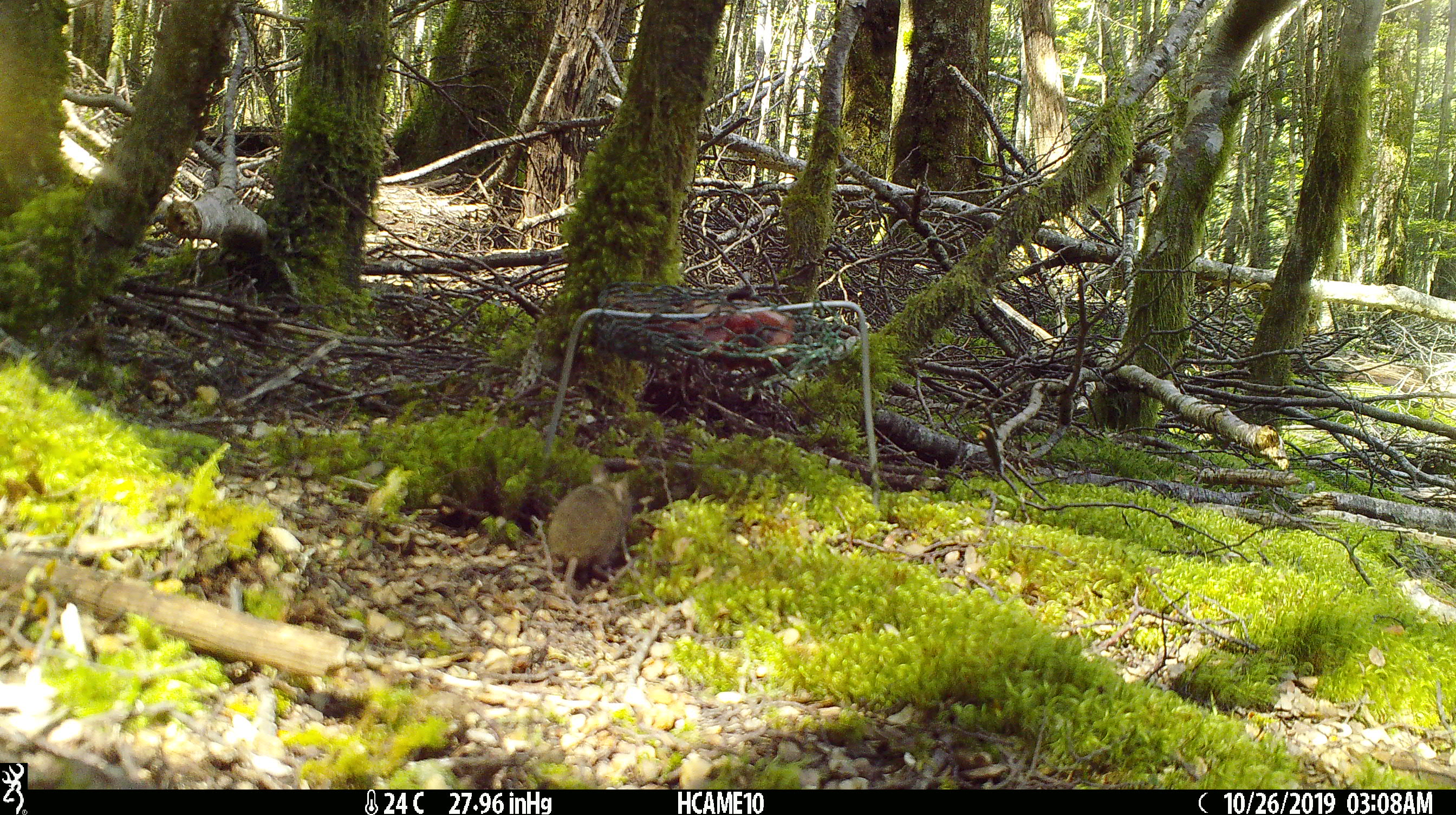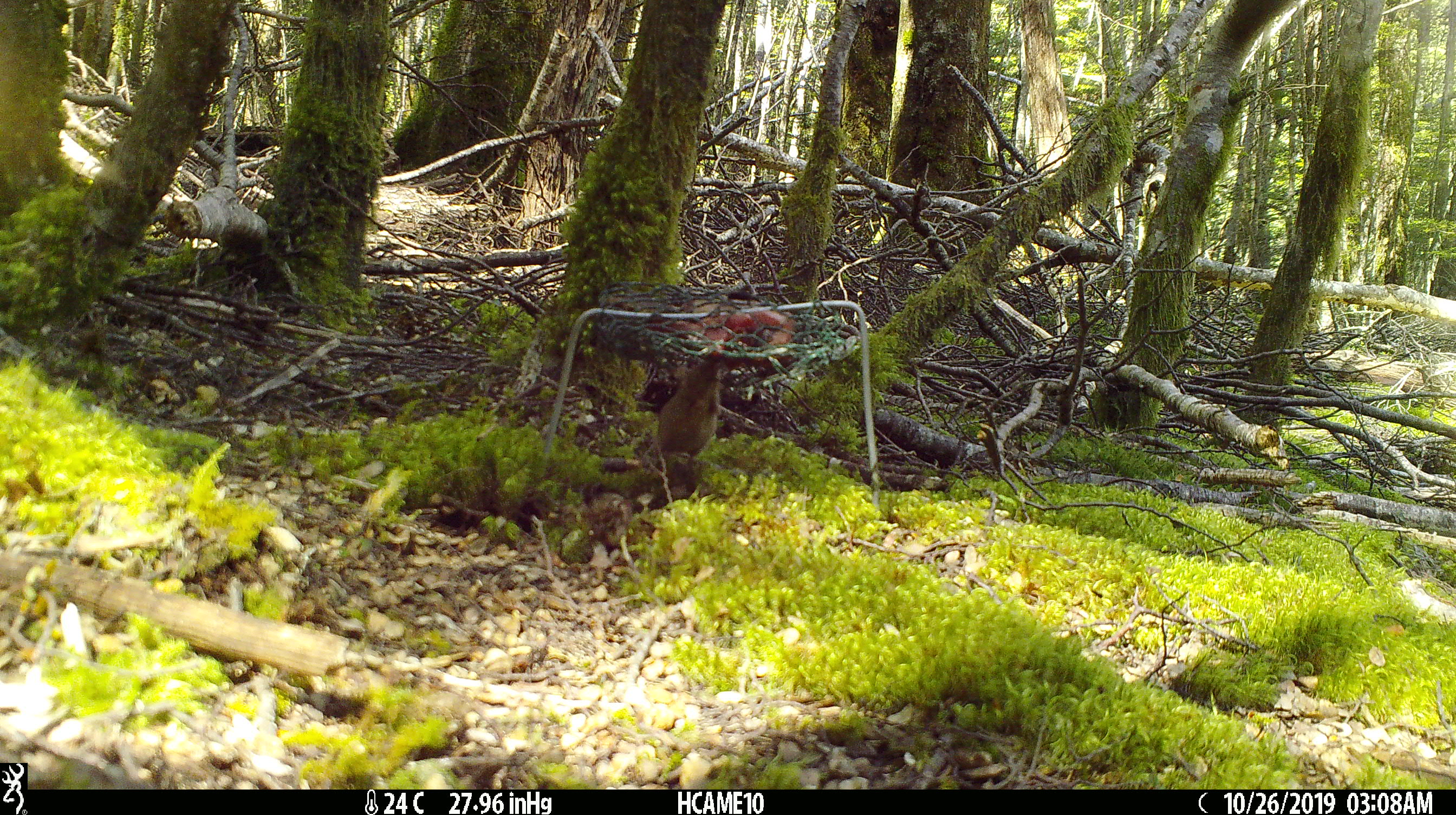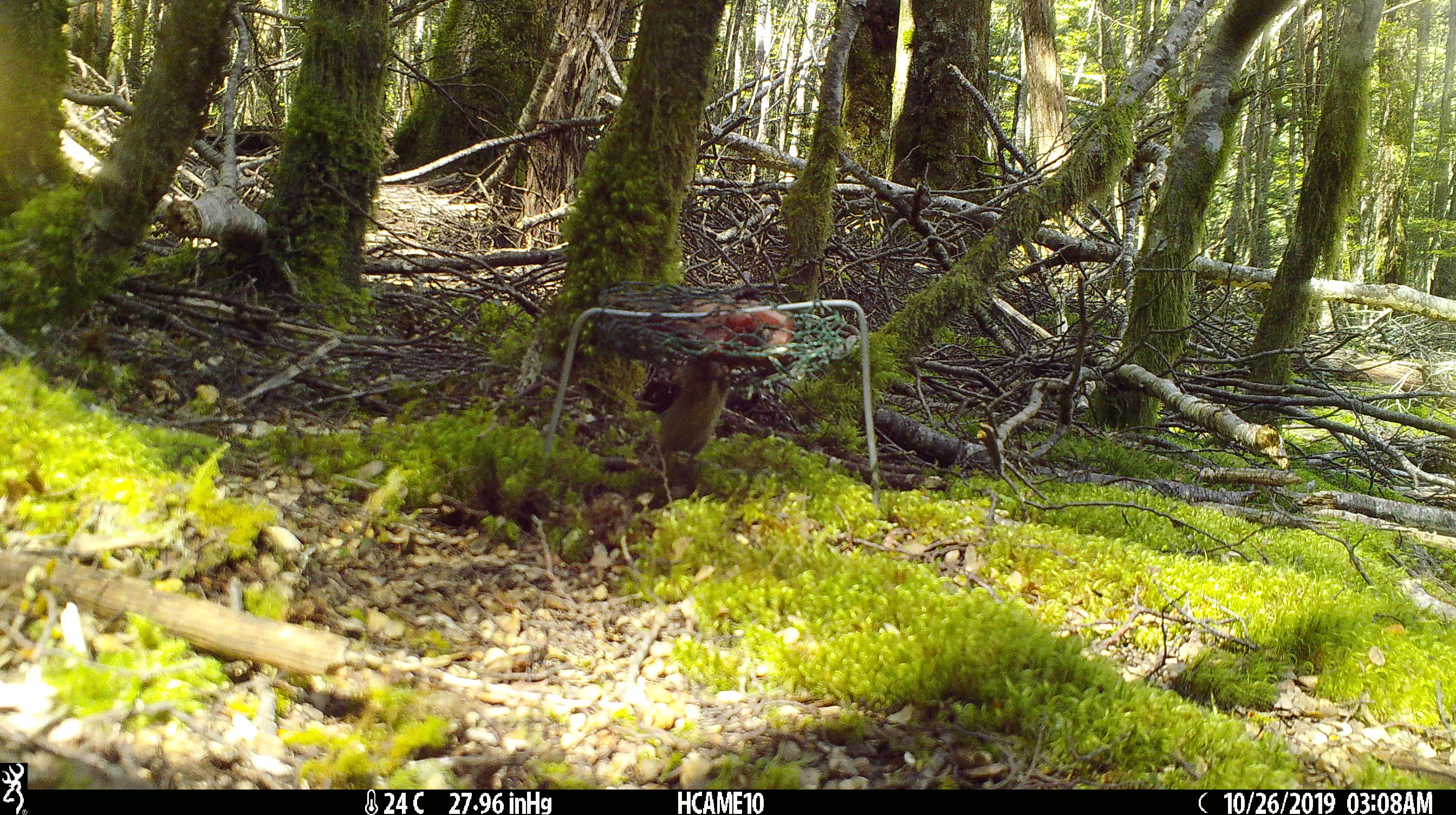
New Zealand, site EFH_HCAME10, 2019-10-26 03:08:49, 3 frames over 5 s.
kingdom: Animalia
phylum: Chordata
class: Mammalia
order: Rodentia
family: Muridae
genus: Mus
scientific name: Mus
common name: mouse